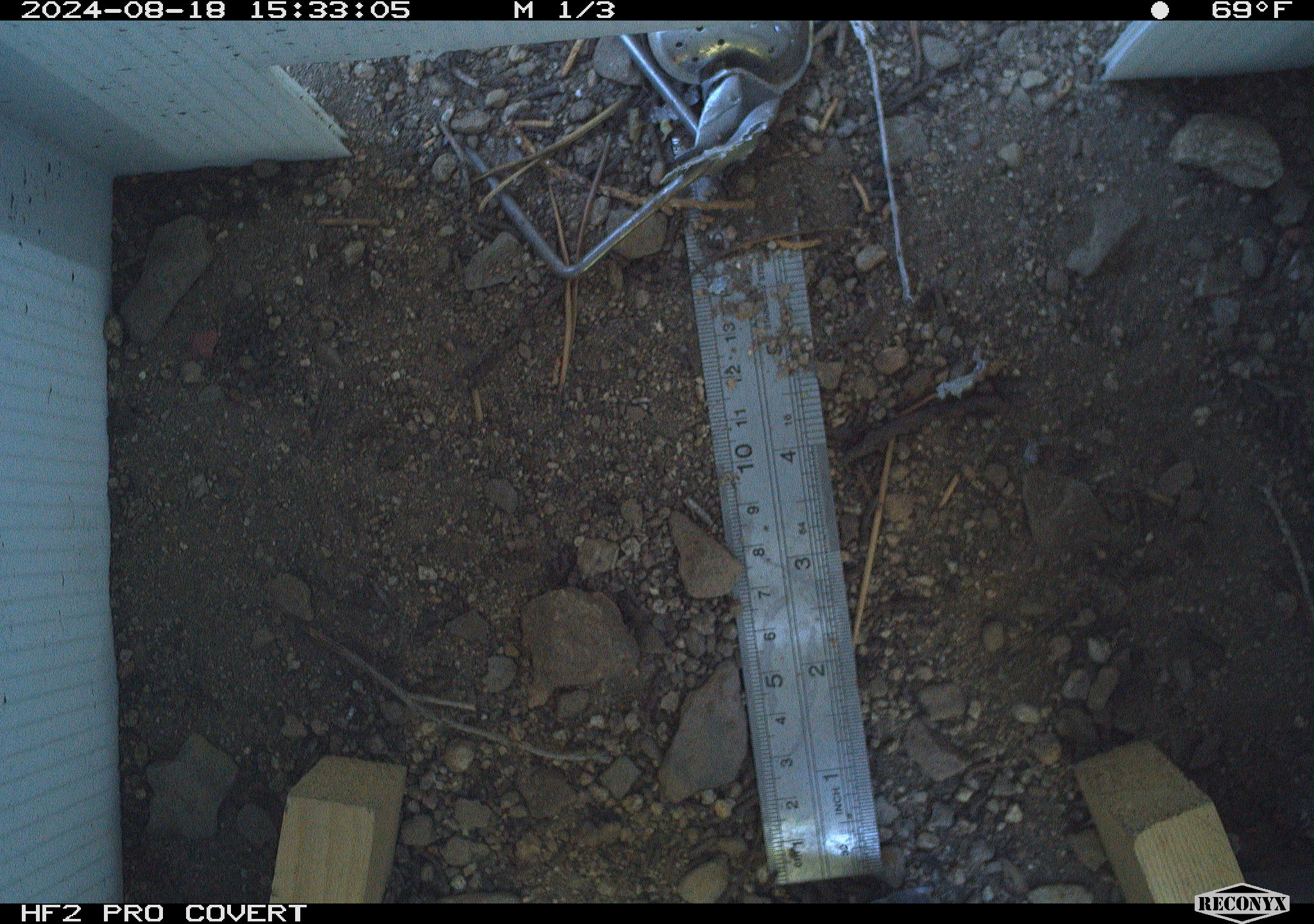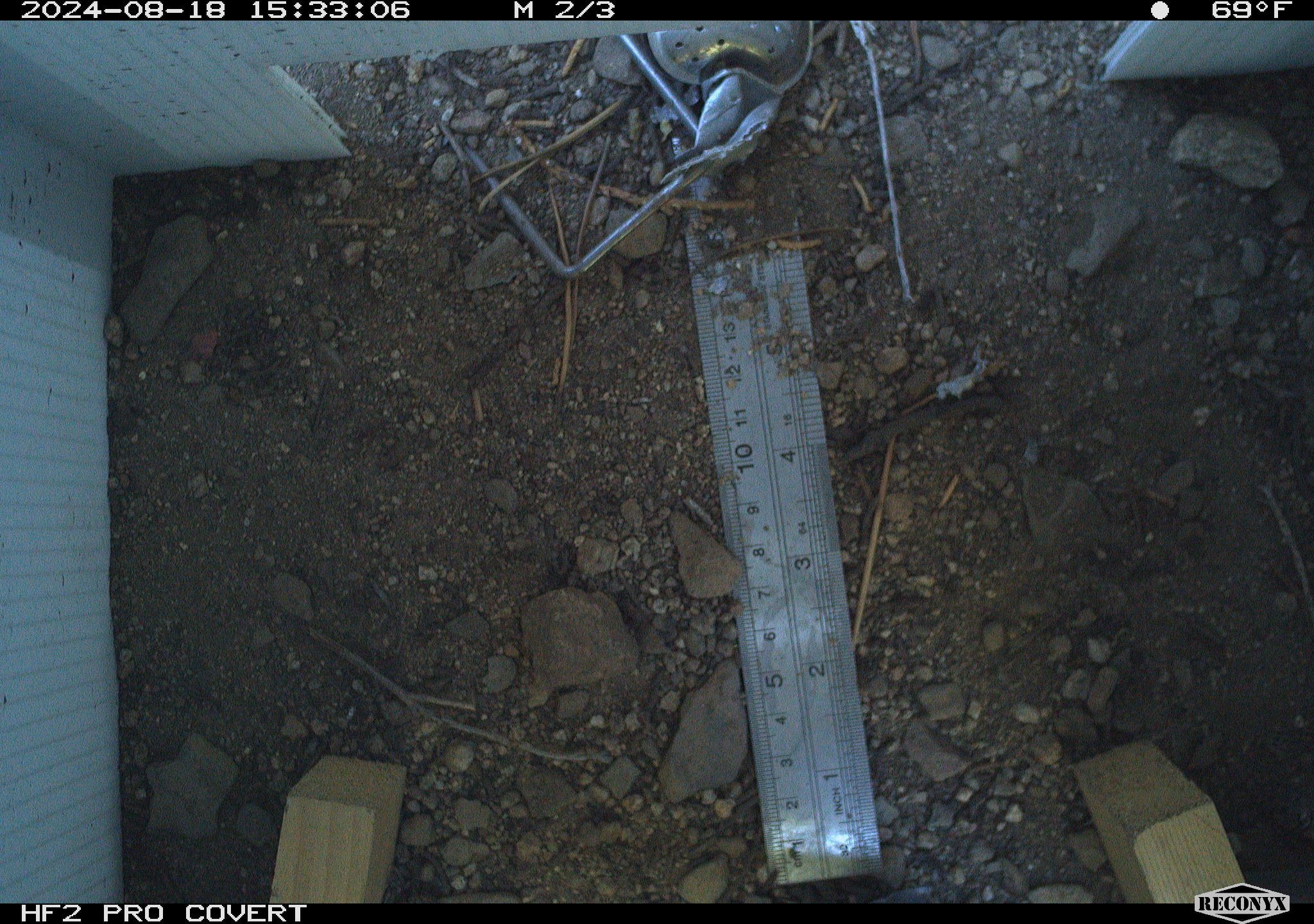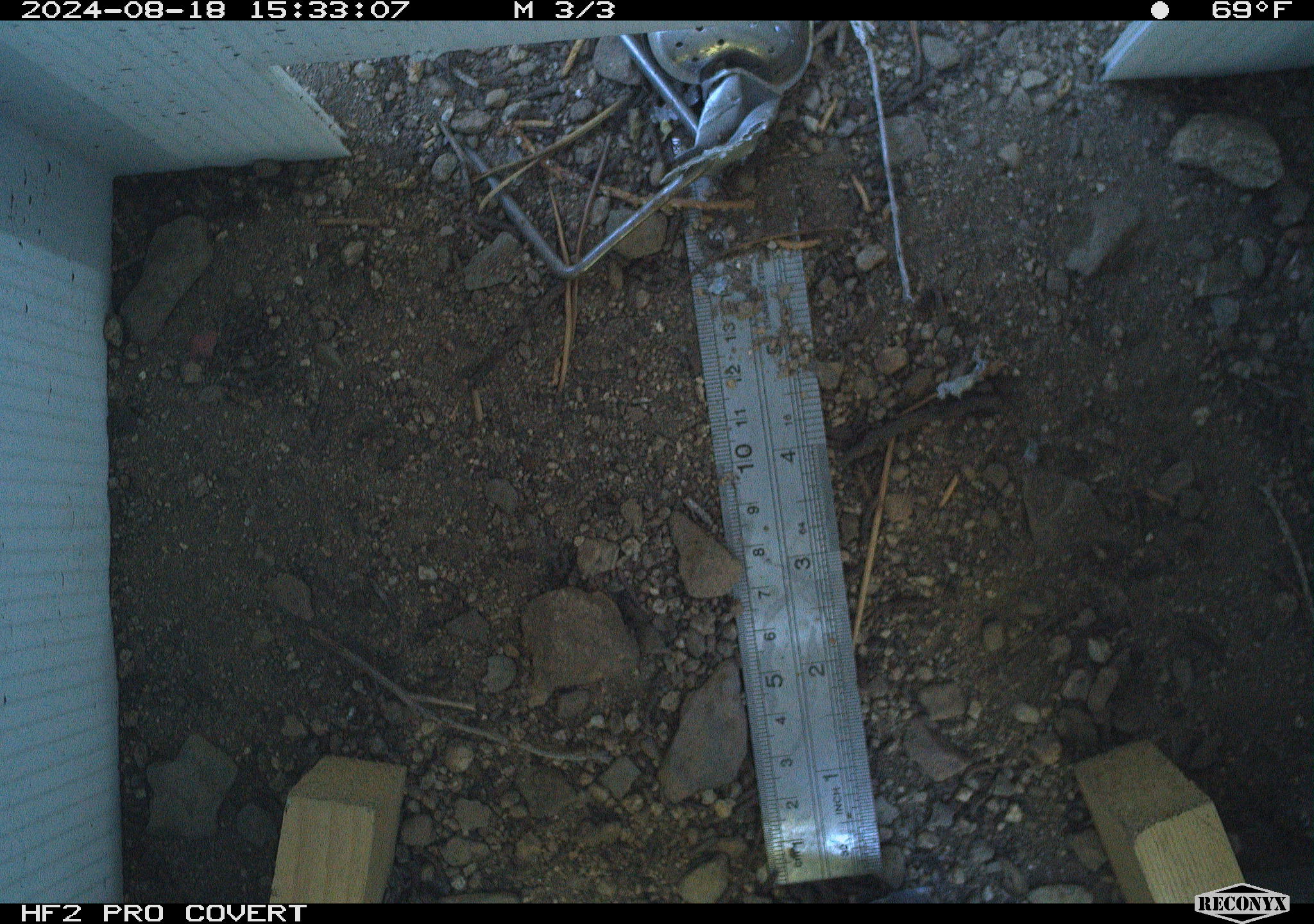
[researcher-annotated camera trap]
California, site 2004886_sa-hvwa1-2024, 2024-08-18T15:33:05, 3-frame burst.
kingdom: Animalia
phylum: Chordata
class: Mammalia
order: Rodentia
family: Sciuridae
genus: Neotamias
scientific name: Neotamias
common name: western chipmunks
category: neotamias species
Neotamias species (western chipmunks) (Neotamias).